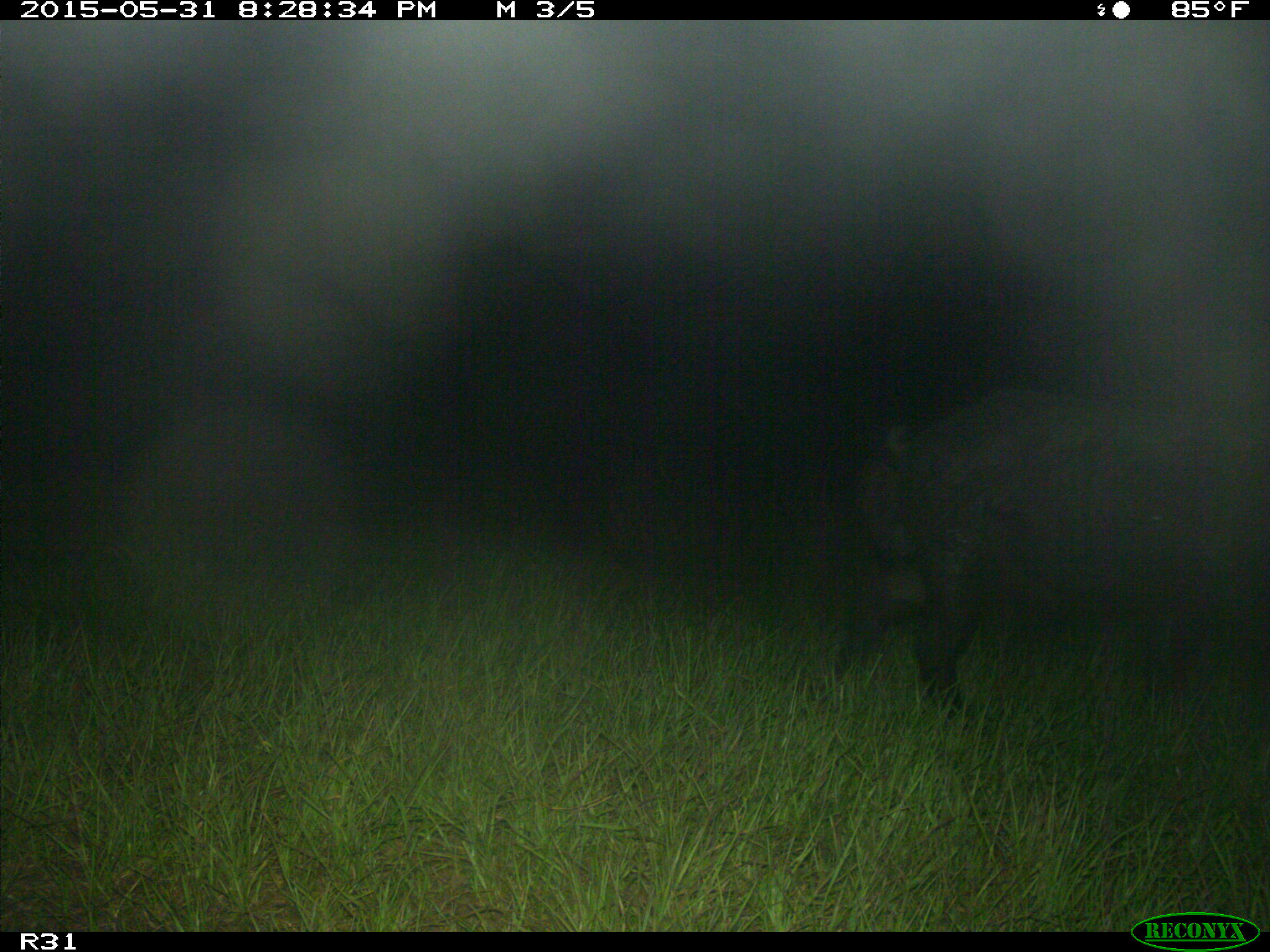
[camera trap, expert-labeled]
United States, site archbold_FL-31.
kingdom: Animalia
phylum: Chordata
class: Mammalia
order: Artiodactyla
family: Suidae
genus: Sus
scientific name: Sus scrofa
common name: wild boar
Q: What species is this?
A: Sus scrofa (wild boar).